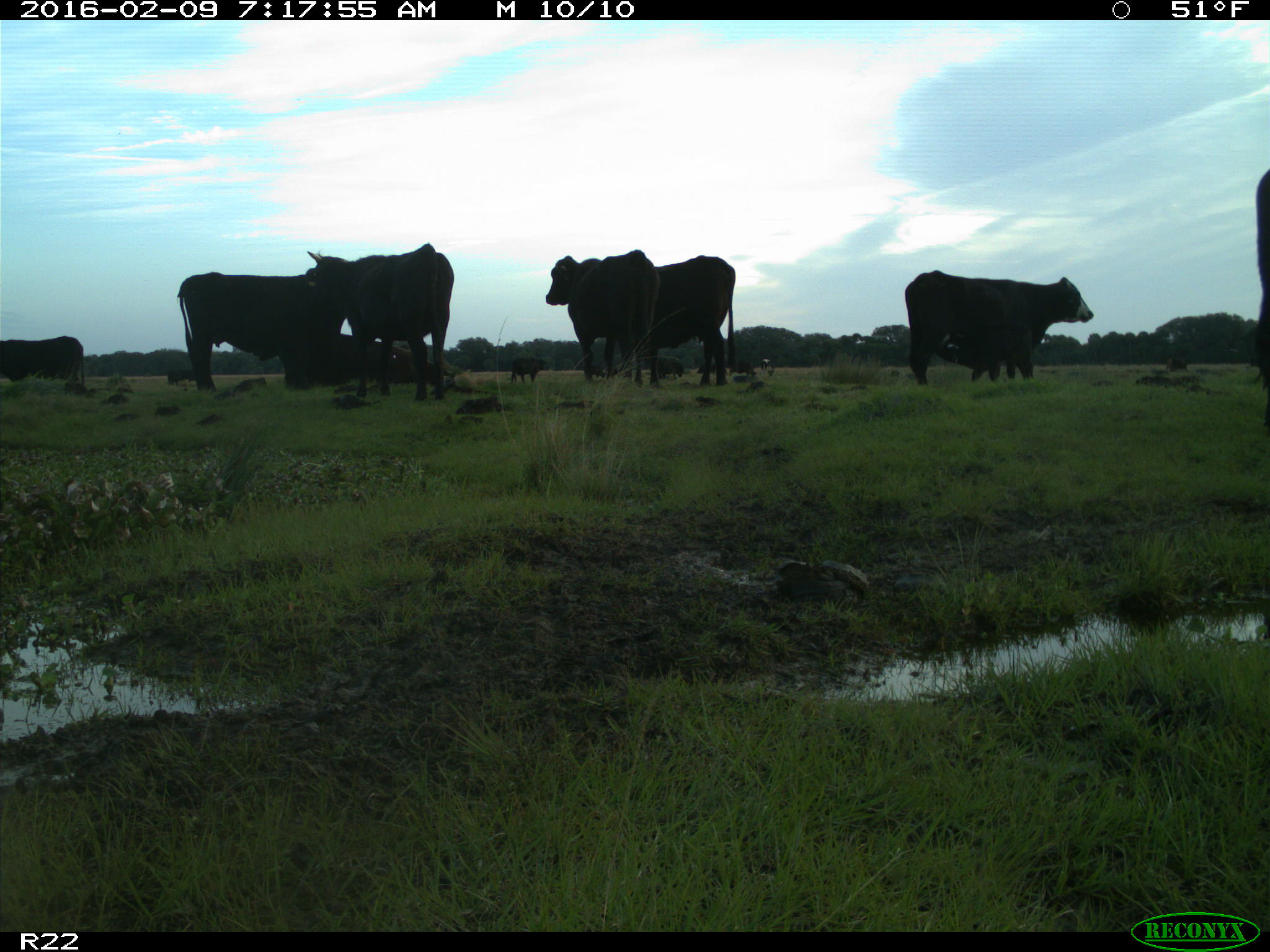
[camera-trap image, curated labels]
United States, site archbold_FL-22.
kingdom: Animalia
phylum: Chordata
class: Mammalia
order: Artiodactyla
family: Bovidae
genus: Bos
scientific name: Bos taurus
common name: domestic cow